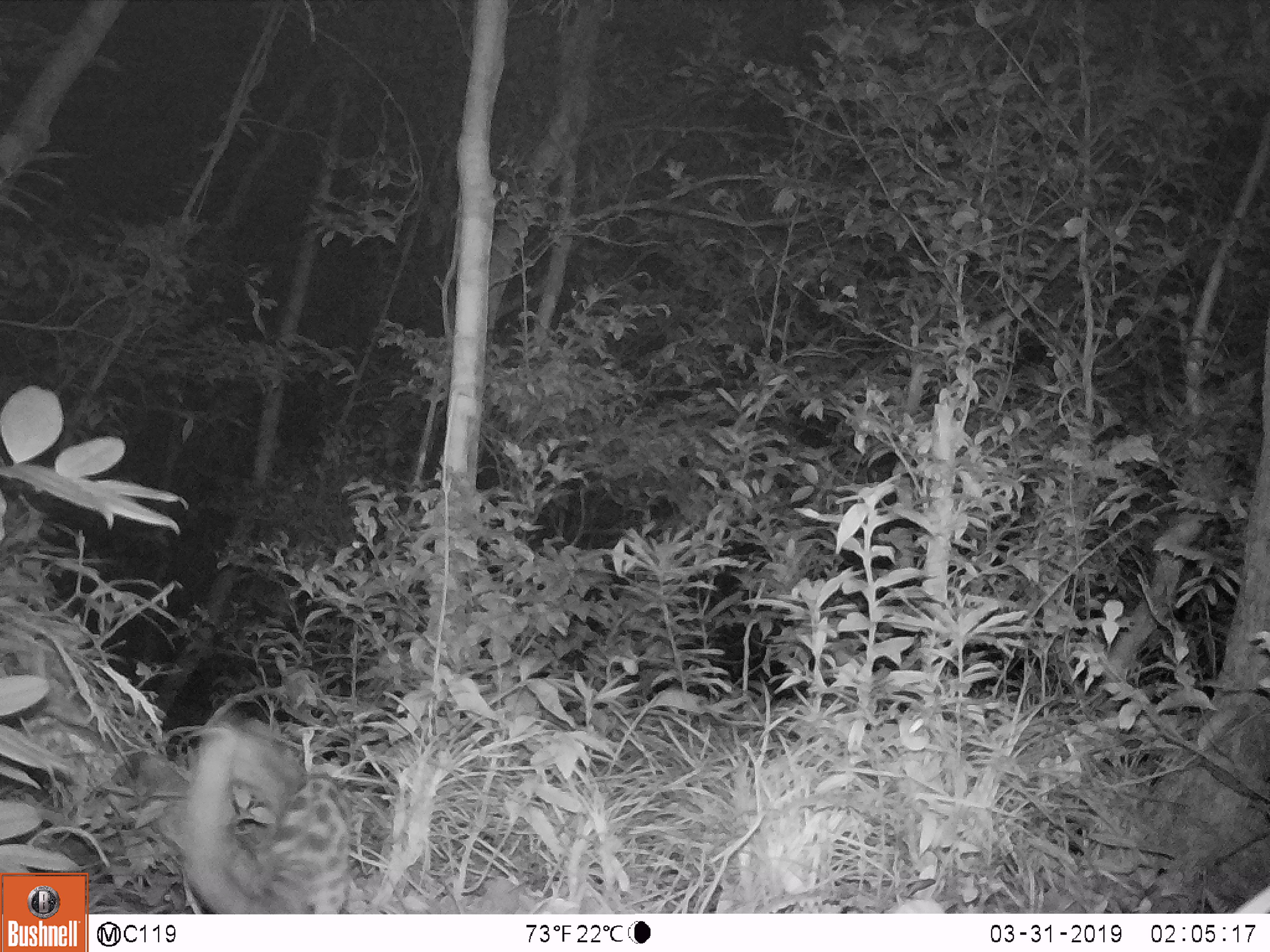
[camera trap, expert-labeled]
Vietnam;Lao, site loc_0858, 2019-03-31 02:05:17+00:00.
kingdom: Animalia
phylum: Chordata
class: Mammalia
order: Carnivora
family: Prionodontidae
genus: Prionodon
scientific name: Prionodon pardicolor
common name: spotted linsang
Spotted linsang (Prionodon pardicolor). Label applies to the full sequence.